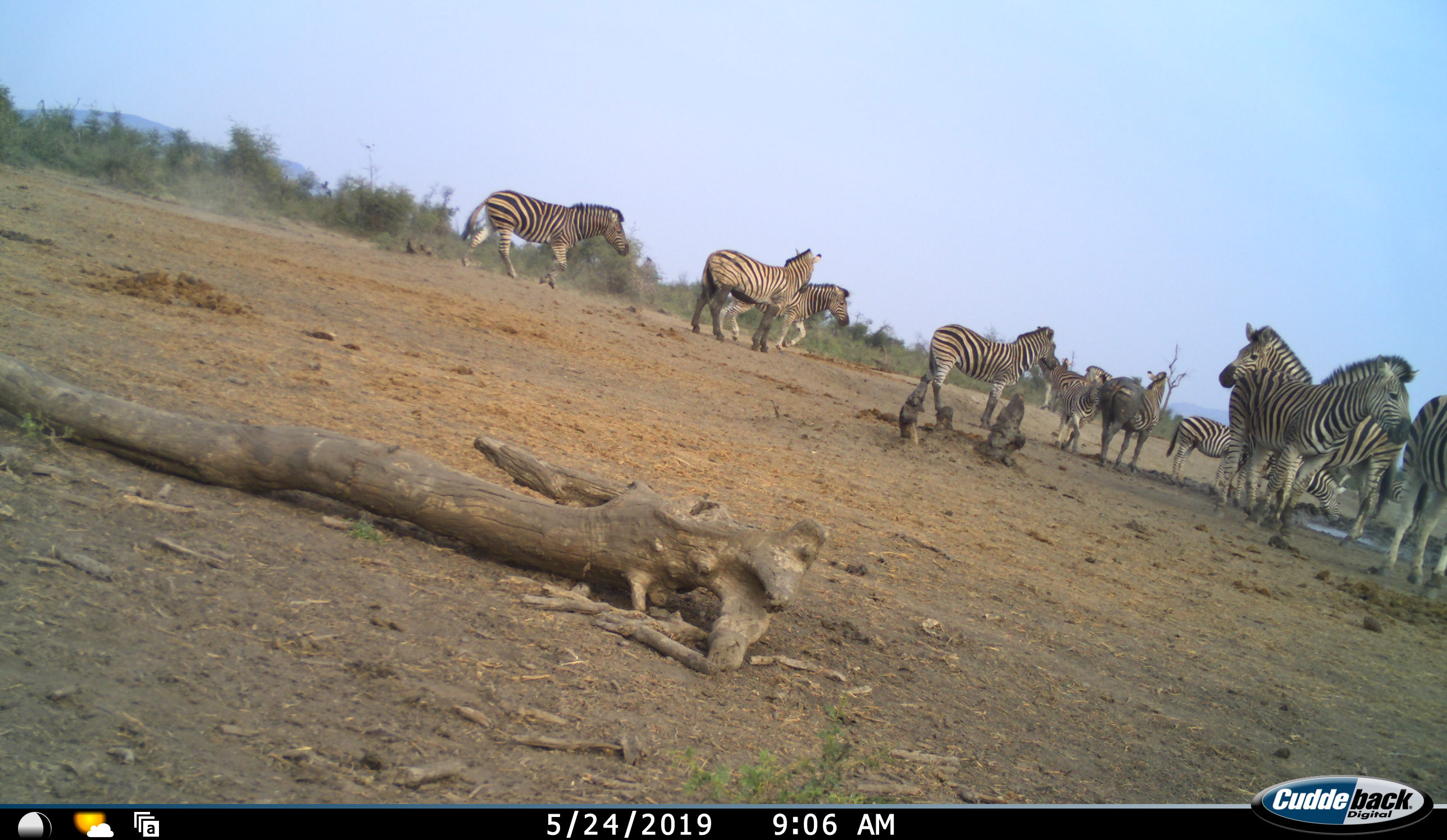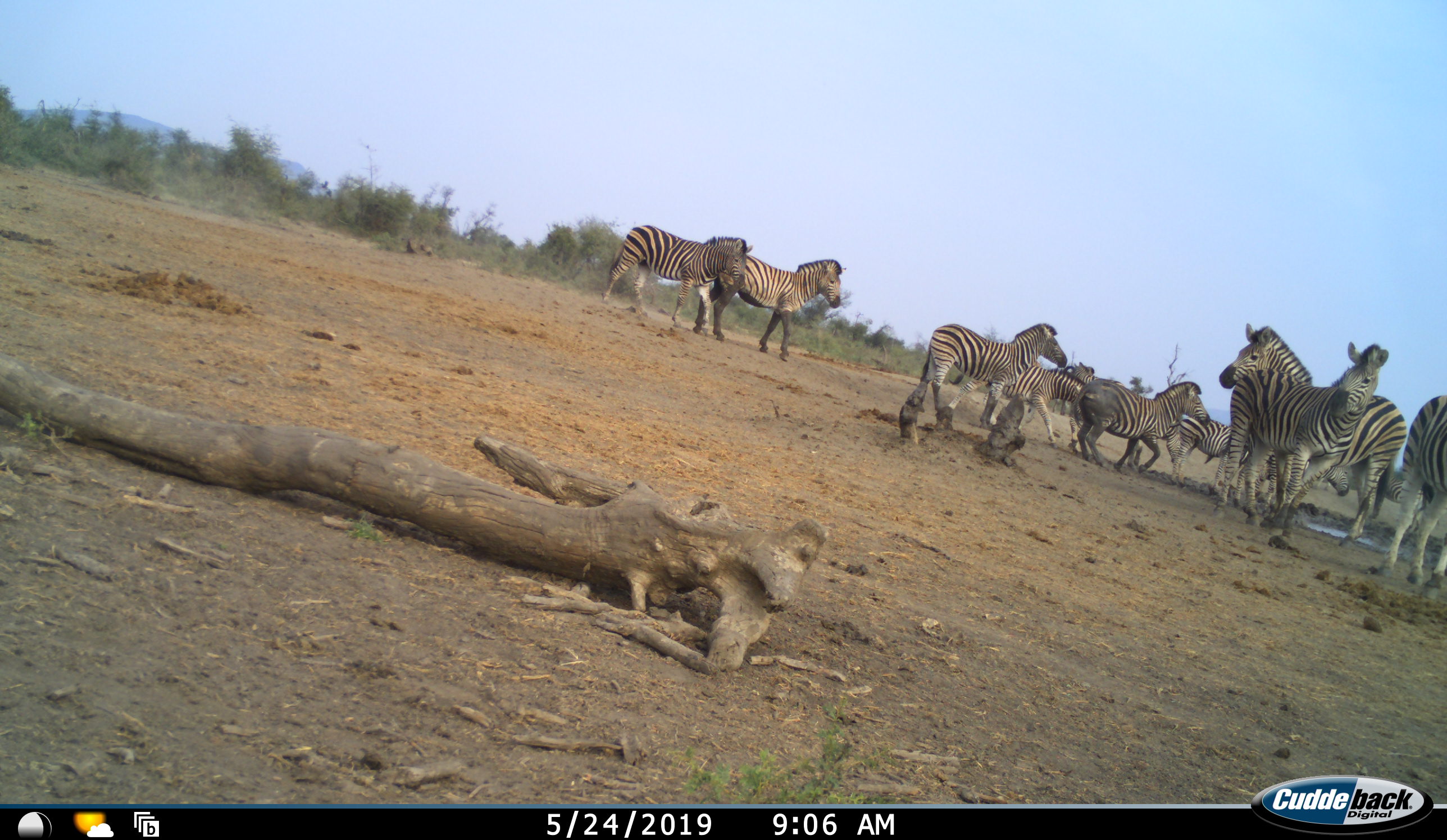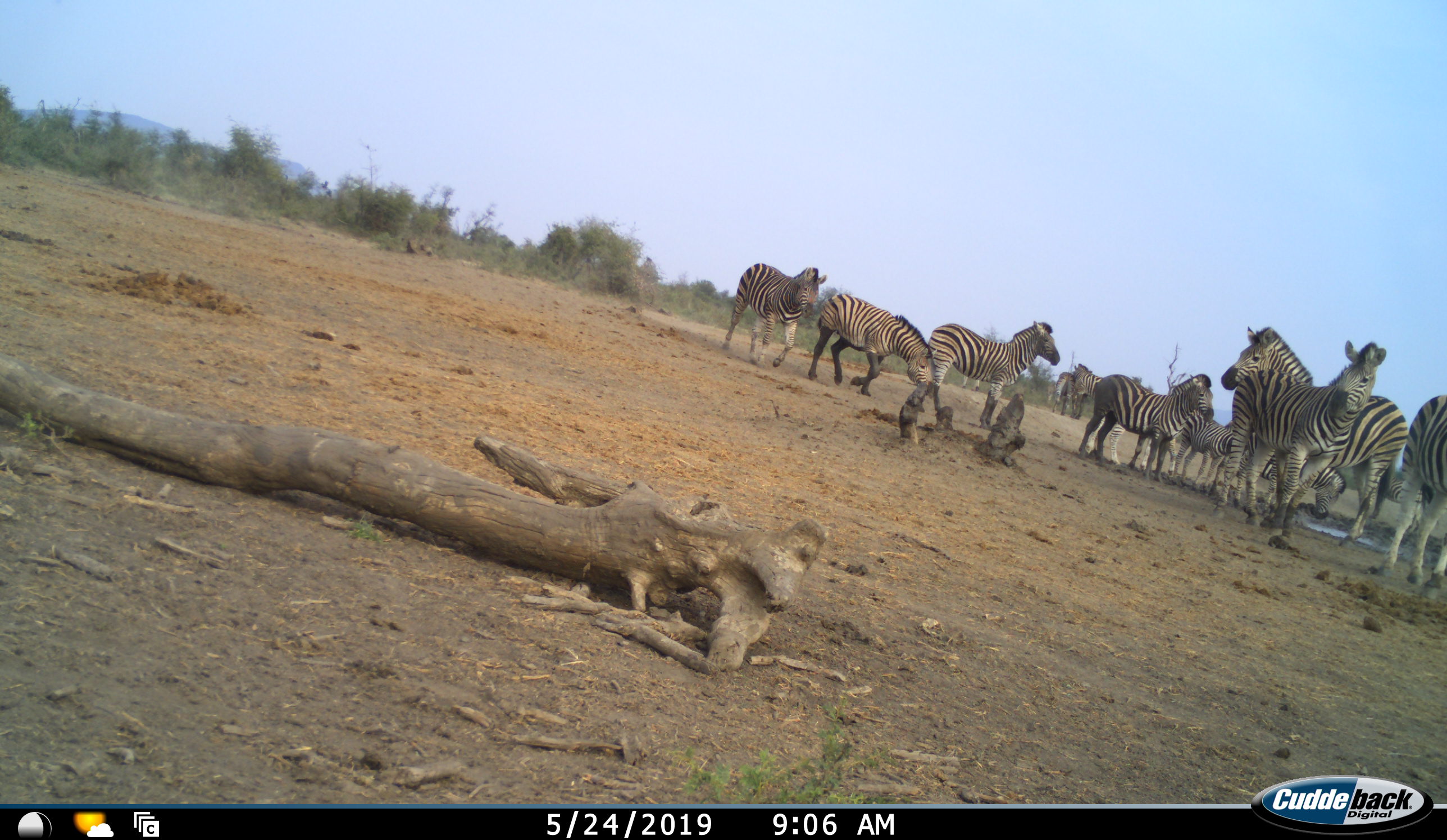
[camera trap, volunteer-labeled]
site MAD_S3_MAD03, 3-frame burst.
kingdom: Animalia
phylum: Chordata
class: Mammalia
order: Perissodactyla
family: Equidae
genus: Equus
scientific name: Equus quagga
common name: plains zebra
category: zebraplains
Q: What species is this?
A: Zebraplains (plains zebra) (Equus quagga).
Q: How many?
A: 10.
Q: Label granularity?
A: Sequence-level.